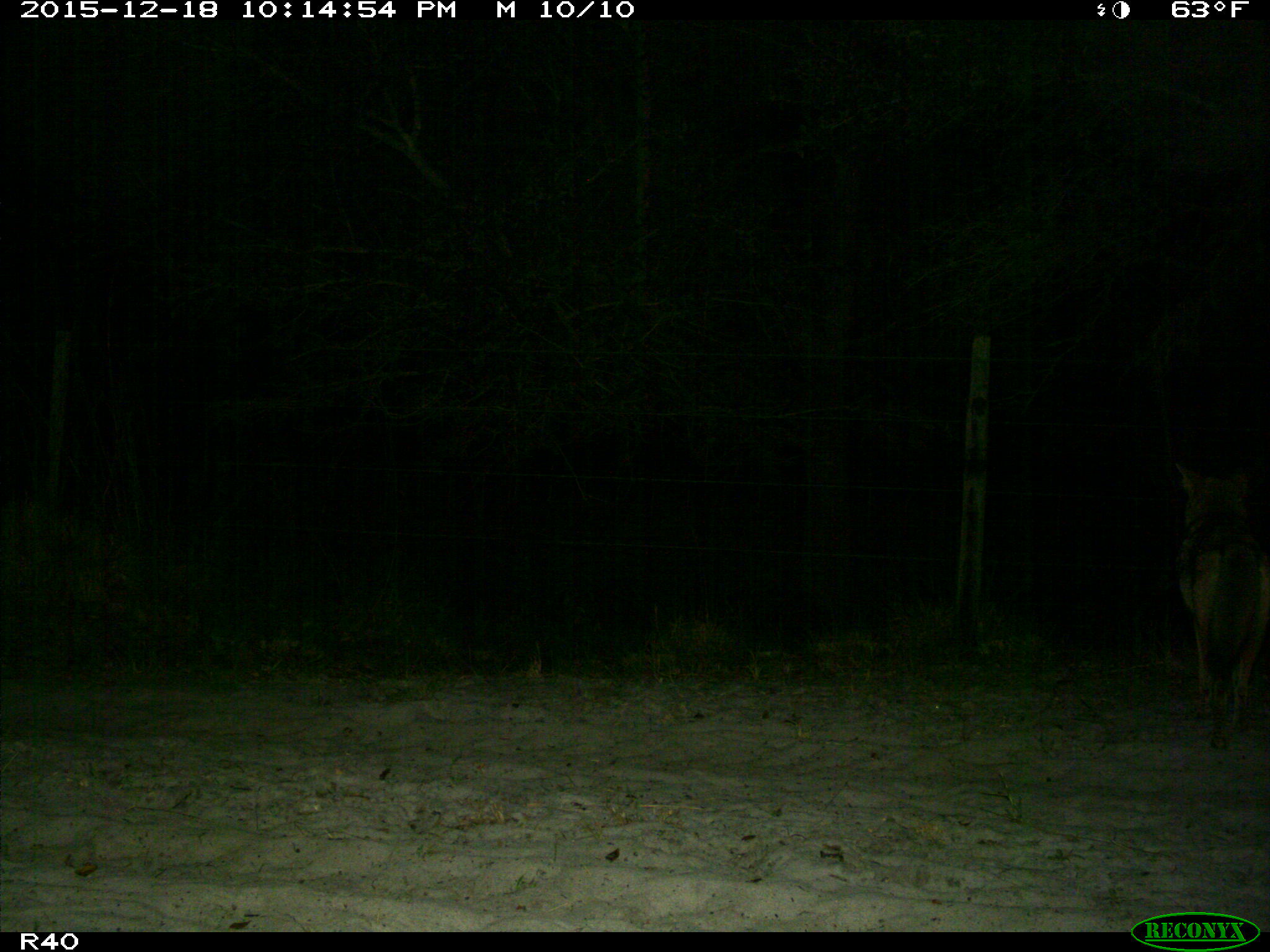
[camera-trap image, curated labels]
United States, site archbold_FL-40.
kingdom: Animalia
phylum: Chordata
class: Mammalia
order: Carnivora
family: Canidae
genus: Canis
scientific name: Canis latrans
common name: coyote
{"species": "Canis latrans (coyote)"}